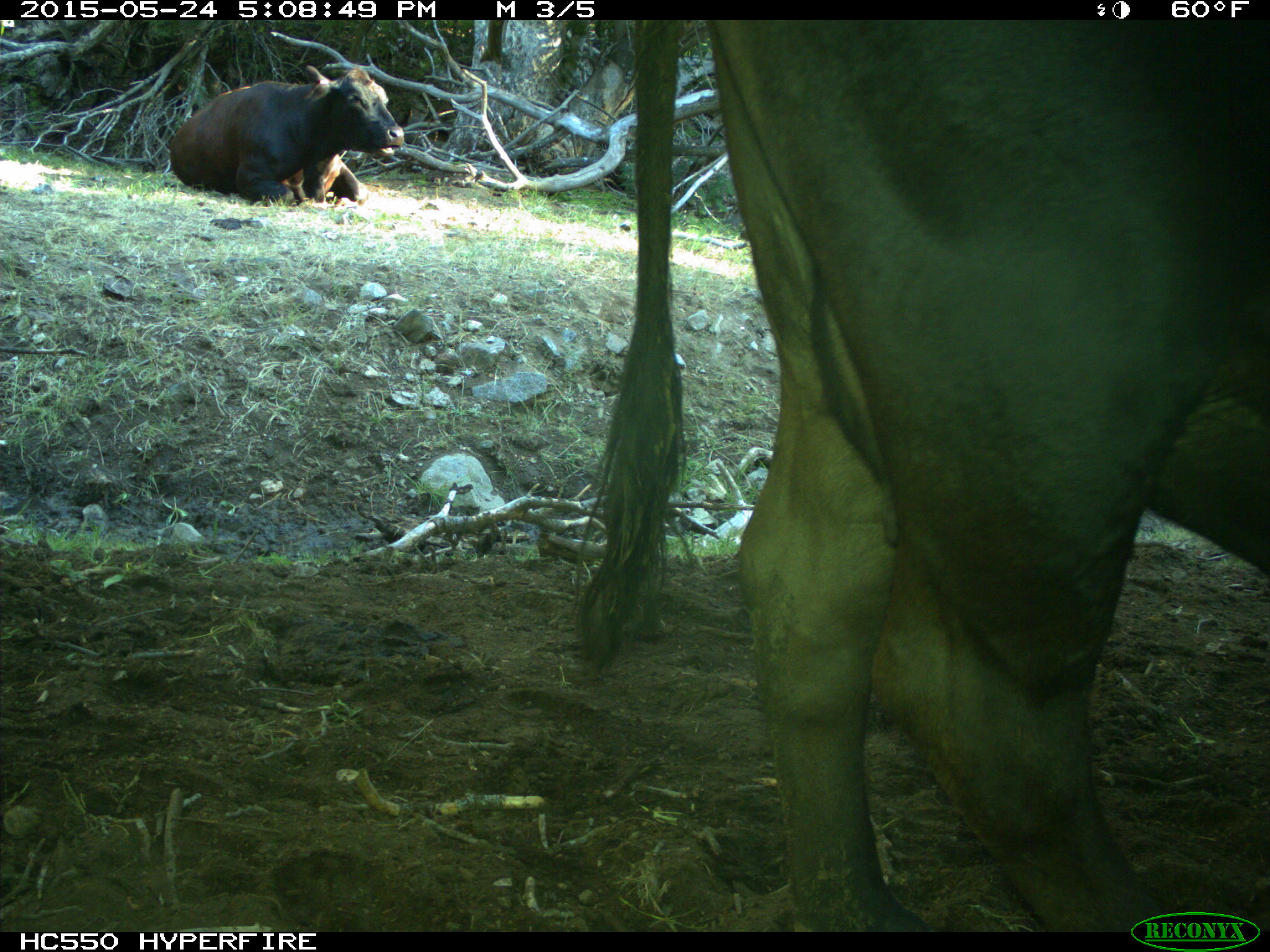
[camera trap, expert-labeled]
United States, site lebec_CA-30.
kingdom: Animalia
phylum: Chordata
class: Mammalia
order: Artiodactyla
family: Bovidae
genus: Bos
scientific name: Bos taurus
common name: domestic cow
Bos taurus (domestic cow).